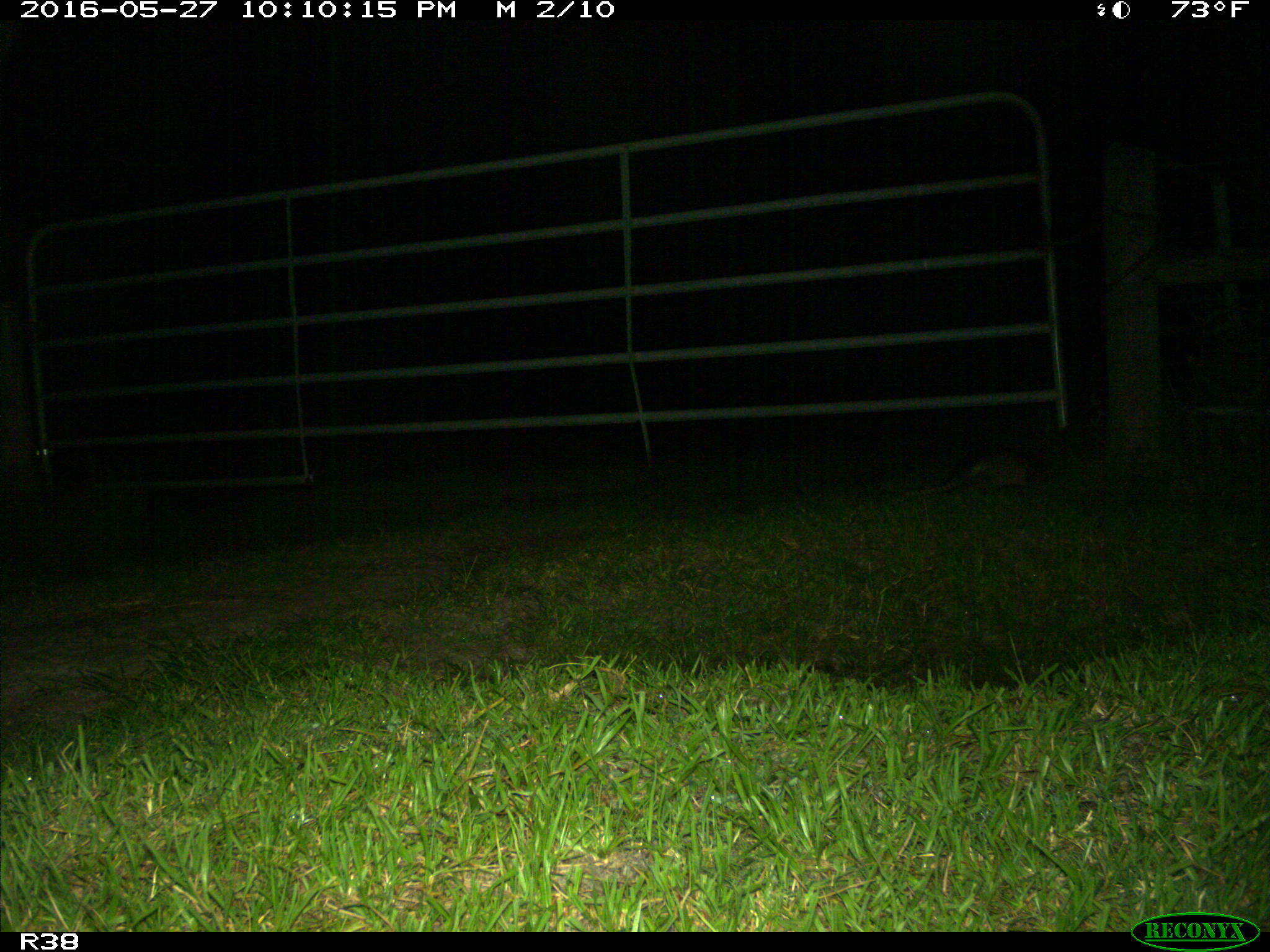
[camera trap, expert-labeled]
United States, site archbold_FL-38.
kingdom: Animalia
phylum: Chordata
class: Mammalia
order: Cingulata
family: Dasypodidae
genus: Dasypus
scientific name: Dasypus novemcinctus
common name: nine-banded armadillo